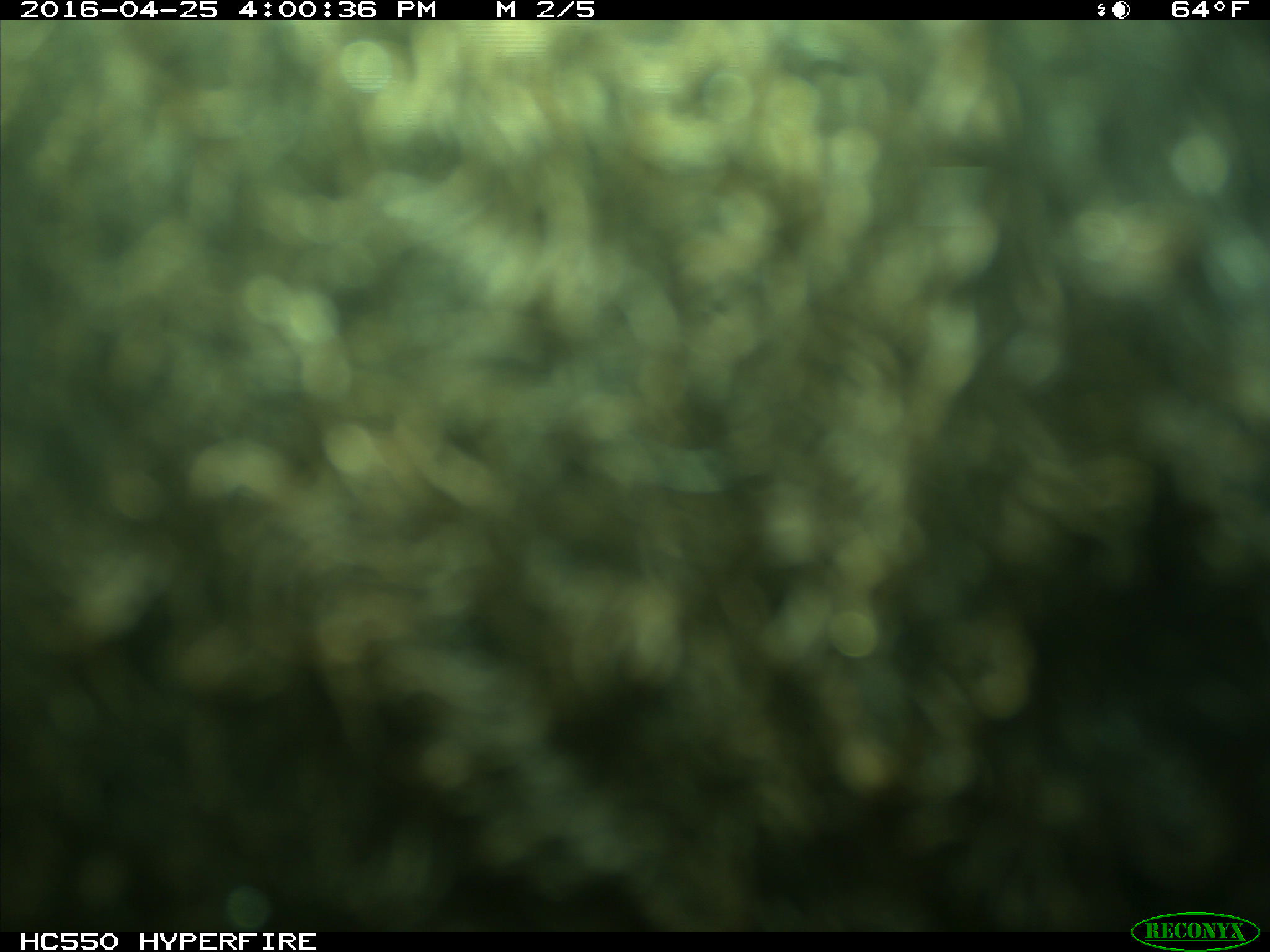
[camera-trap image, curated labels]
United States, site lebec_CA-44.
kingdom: Animalia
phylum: Chordata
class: Mammalia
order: Artiodactyla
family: Bovidae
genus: Bos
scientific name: Bos taurus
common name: domestic cow